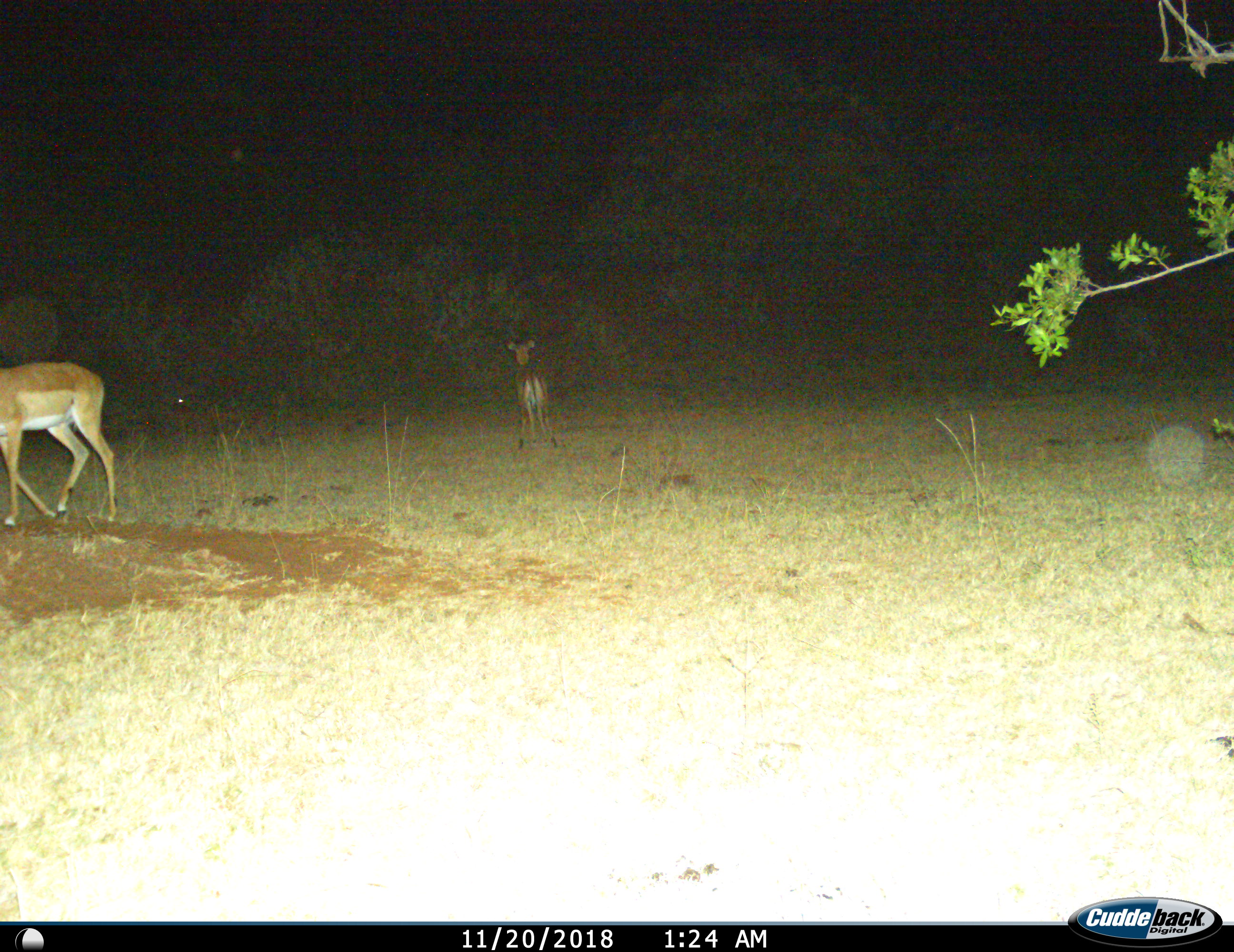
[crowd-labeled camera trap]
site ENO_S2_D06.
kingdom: Animalia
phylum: Chordata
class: Mammalia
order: Artiodactyla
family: Bovidae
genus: Aepyceros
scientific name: Aepyceros melampus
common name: impala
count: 2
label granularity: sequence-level